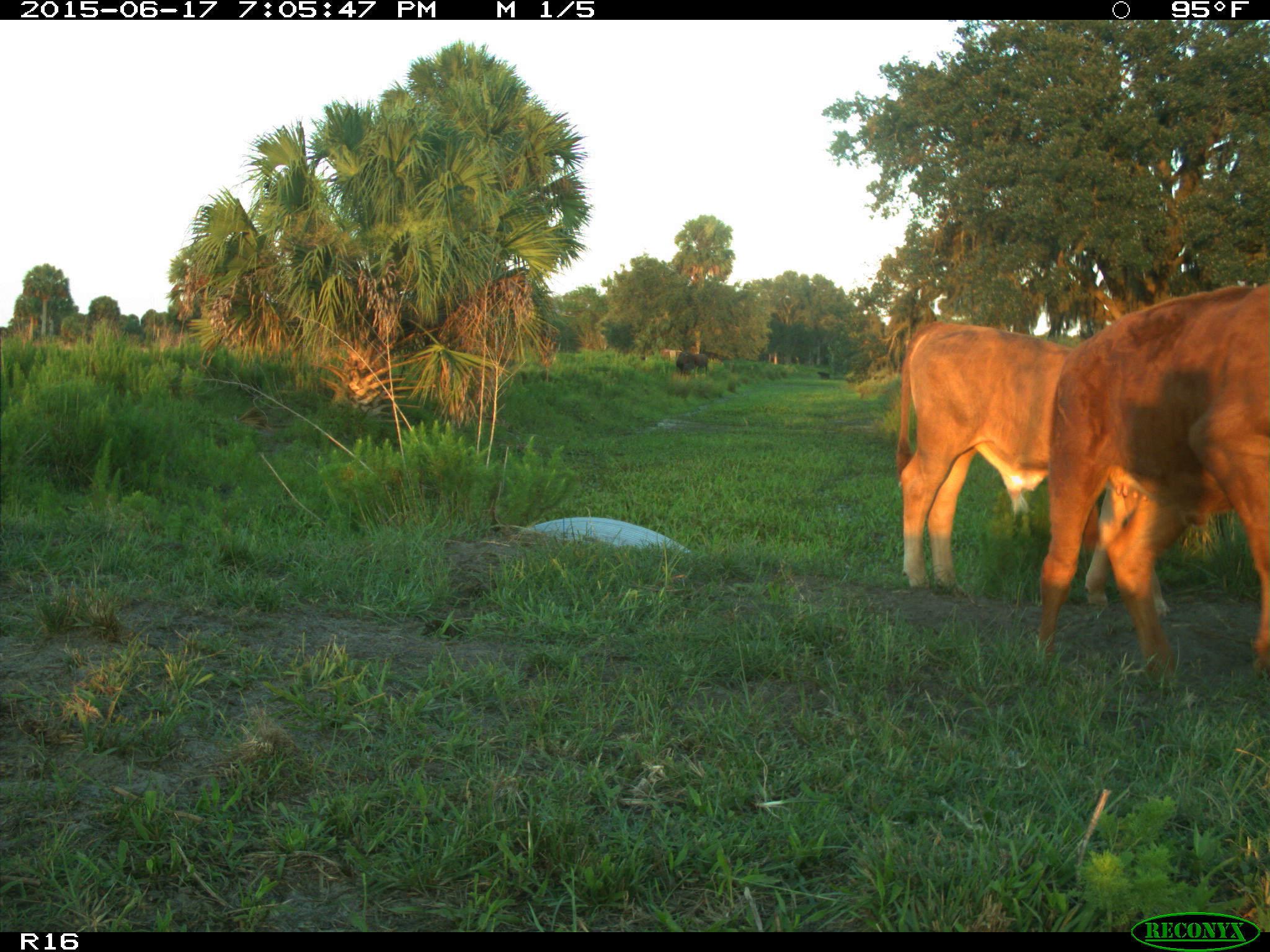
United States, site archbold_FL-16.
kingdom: Animalia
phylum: Chordata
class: Mammalia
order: Artiodactyla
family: Bovidae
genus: Bos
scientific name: Bos taurus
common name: domestic cow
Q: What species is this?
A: Bos taurus (domestic cow).